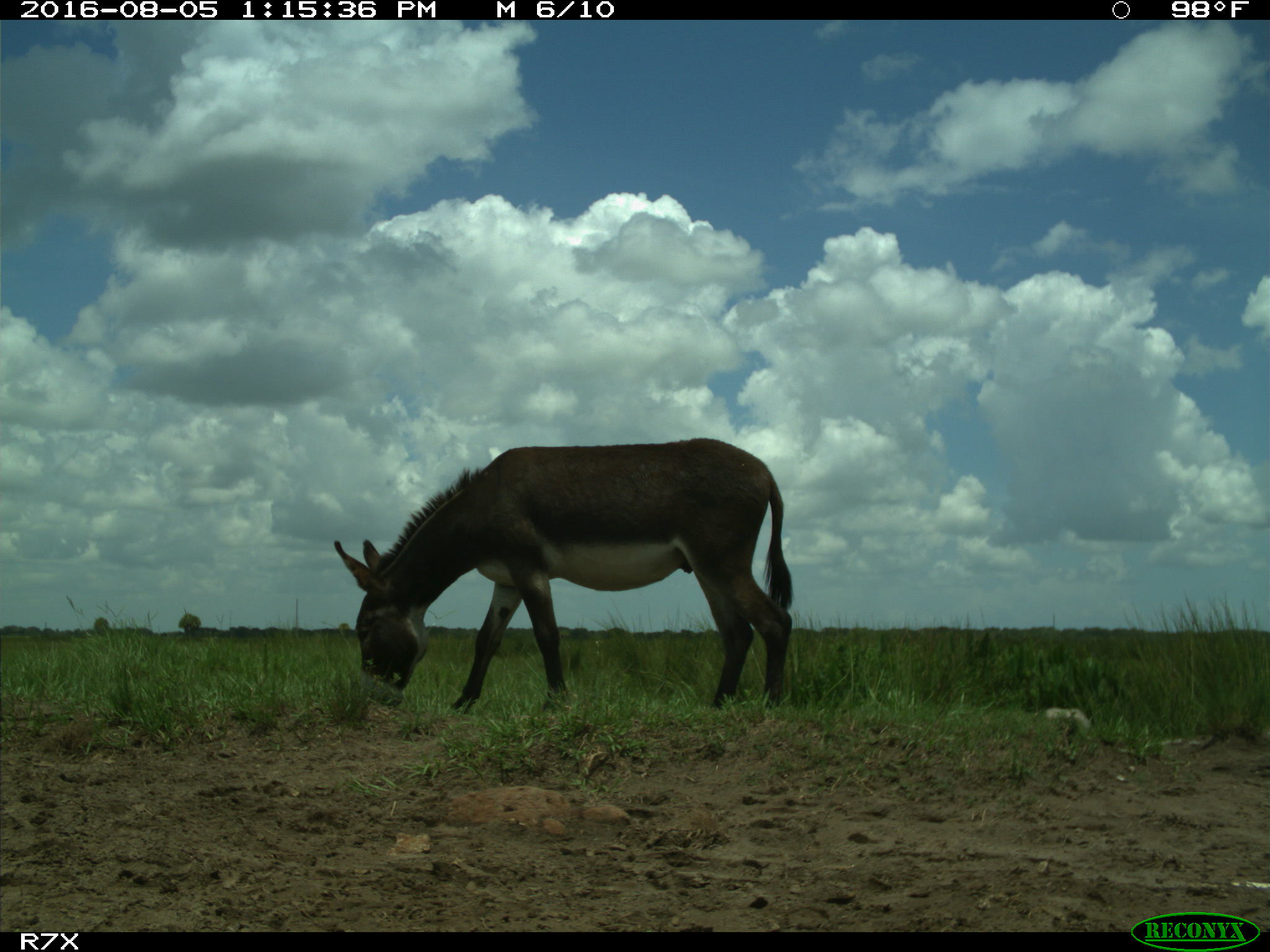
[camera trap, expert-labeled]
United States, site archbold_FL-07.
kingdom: Animalia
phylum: Chordata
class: Mammalia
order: Perissodactyla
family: Equidae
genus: Equus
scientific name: Equus africanus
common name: african wild ass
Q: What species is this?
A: Equus africanus (african wild ass).